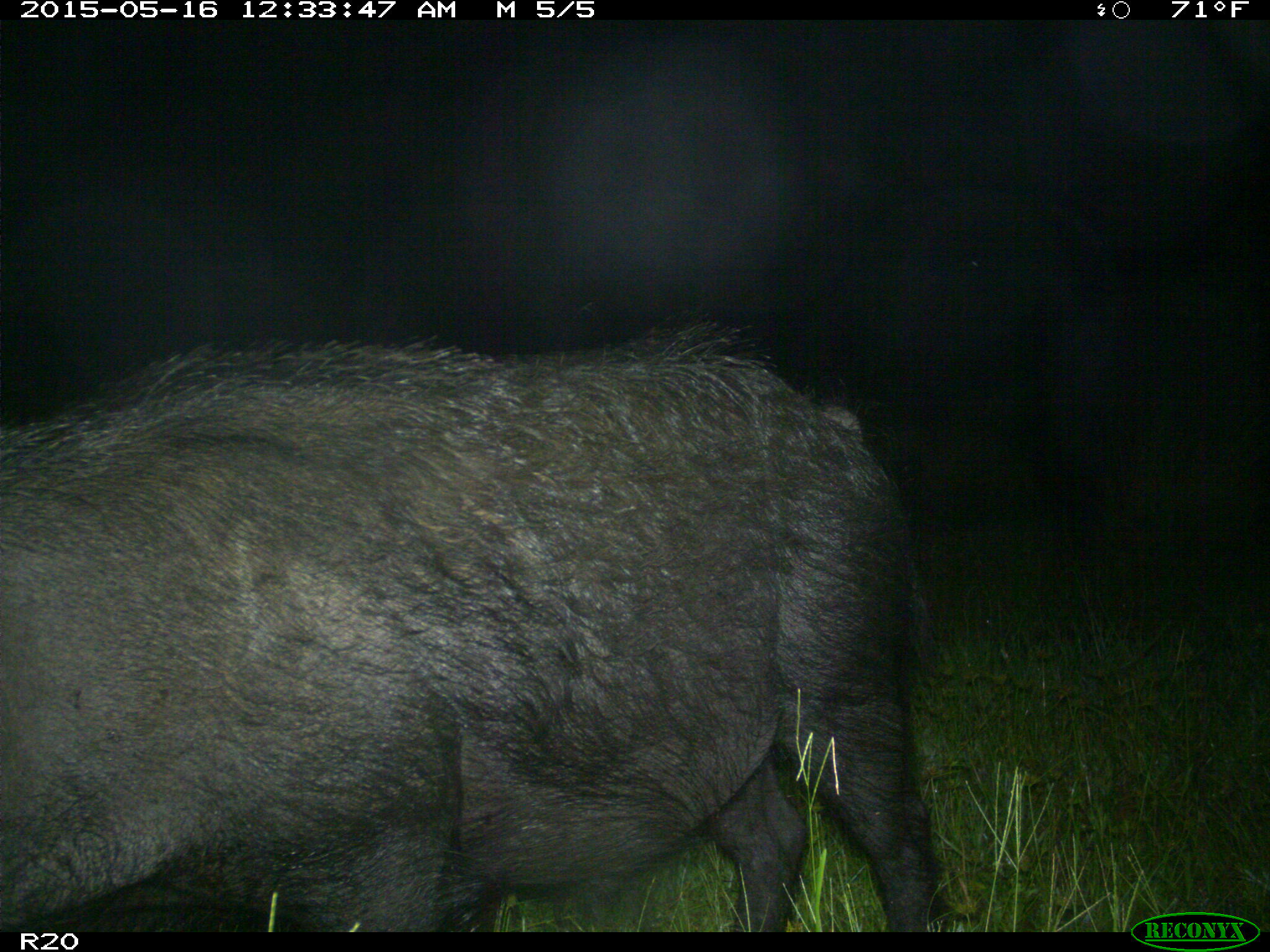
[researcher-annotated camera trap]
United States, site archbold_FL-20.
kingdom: Animalia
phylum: Chordata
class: Mammalia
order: Artiodactyla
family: Suidae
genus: Sus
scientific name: Sus scrofa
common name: wild boar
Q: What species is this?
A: Sus scrofa (wild boar).